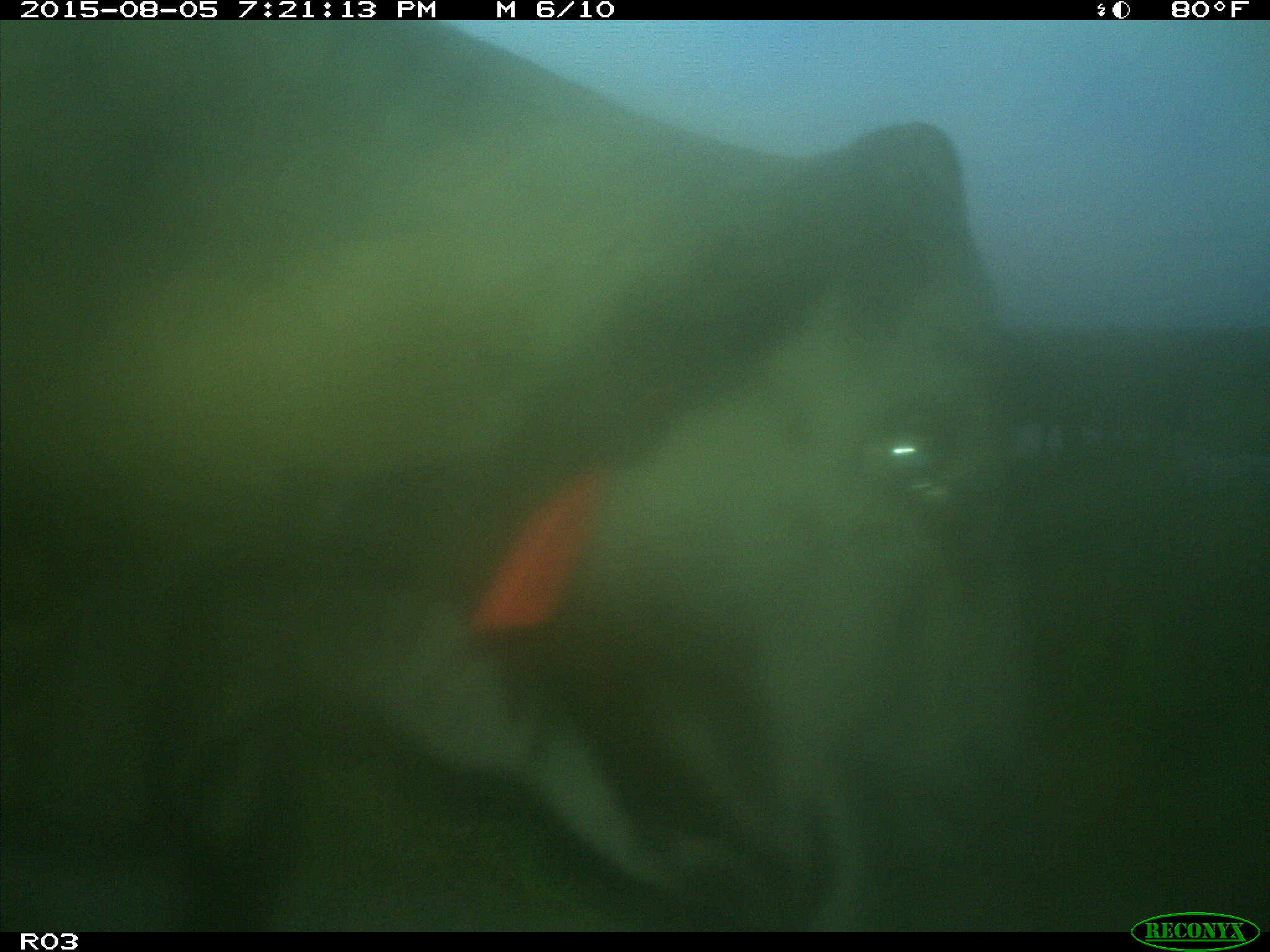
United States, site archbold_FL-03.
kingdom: Animalia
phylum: Chordata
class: Mammalia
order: Artiodactyla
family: Bovidae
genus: Bos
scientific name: Bos taurus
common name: domestic cow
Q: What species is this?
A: Bos taurus (domestic cow).